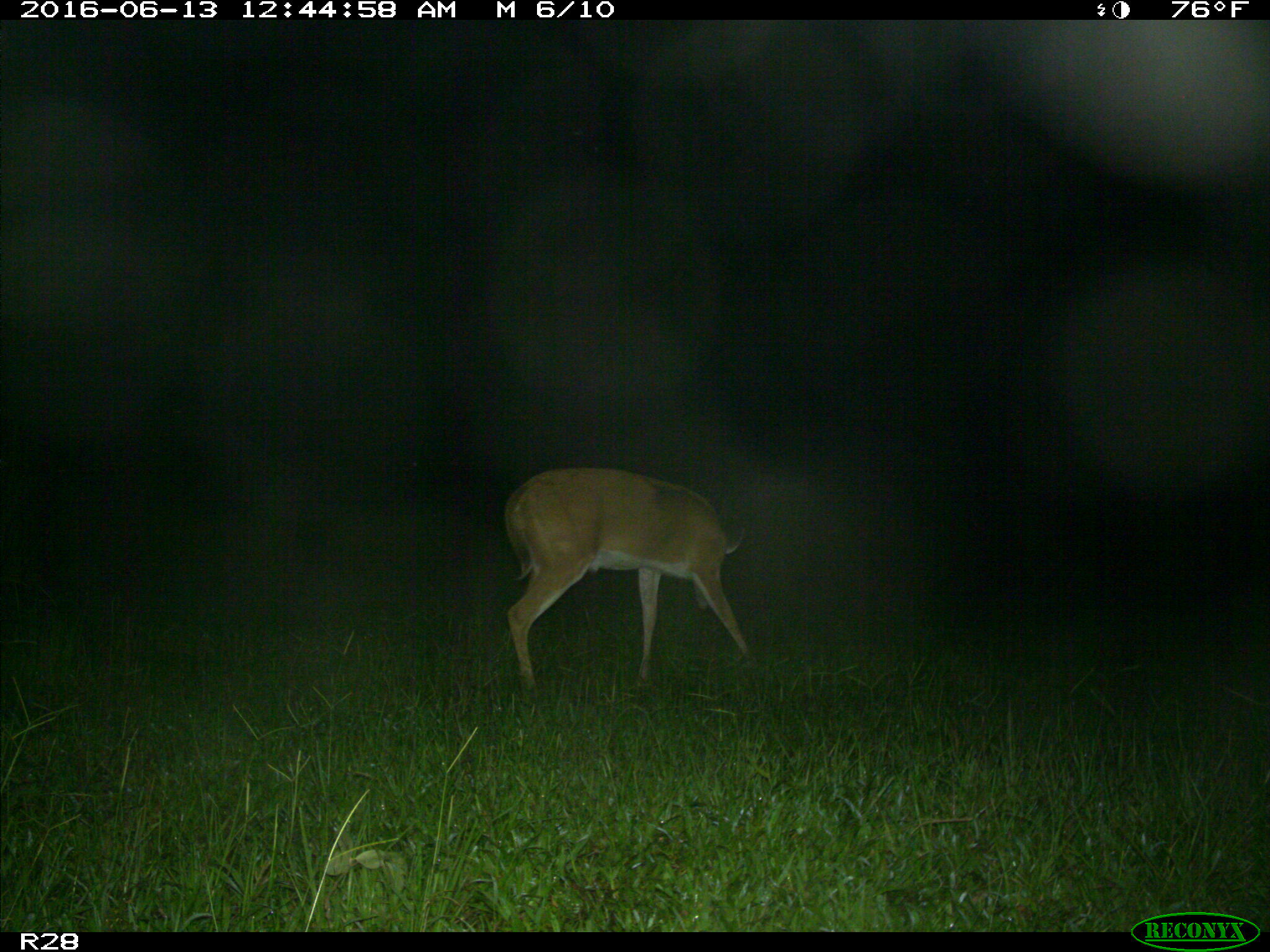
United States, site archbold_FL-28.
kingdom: Animalia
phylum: Chordata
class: Mammalia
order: Artiodactyla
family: Cervidae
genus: Odocoileus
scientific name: Odocoileus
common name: deer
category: unidentified deer